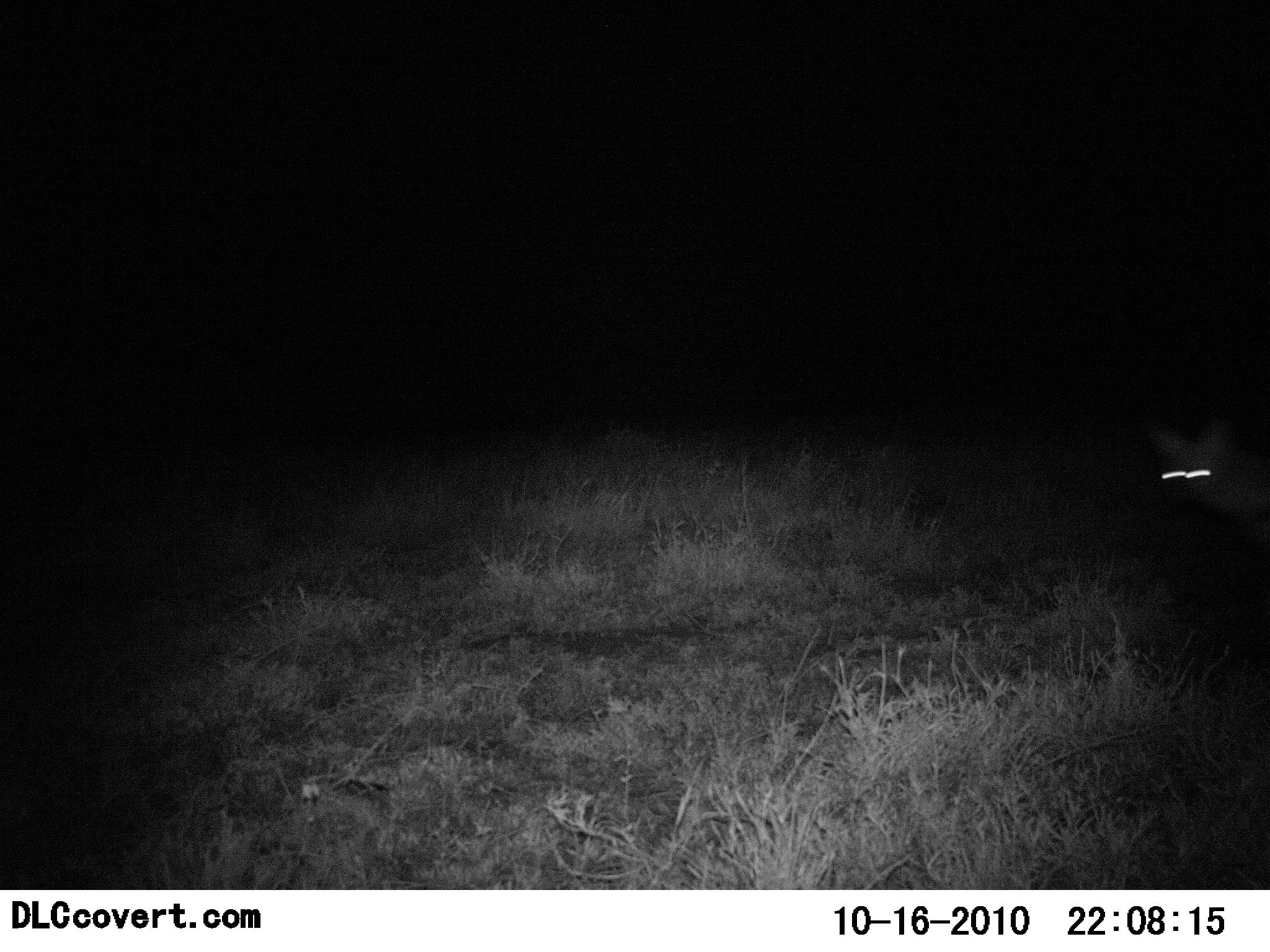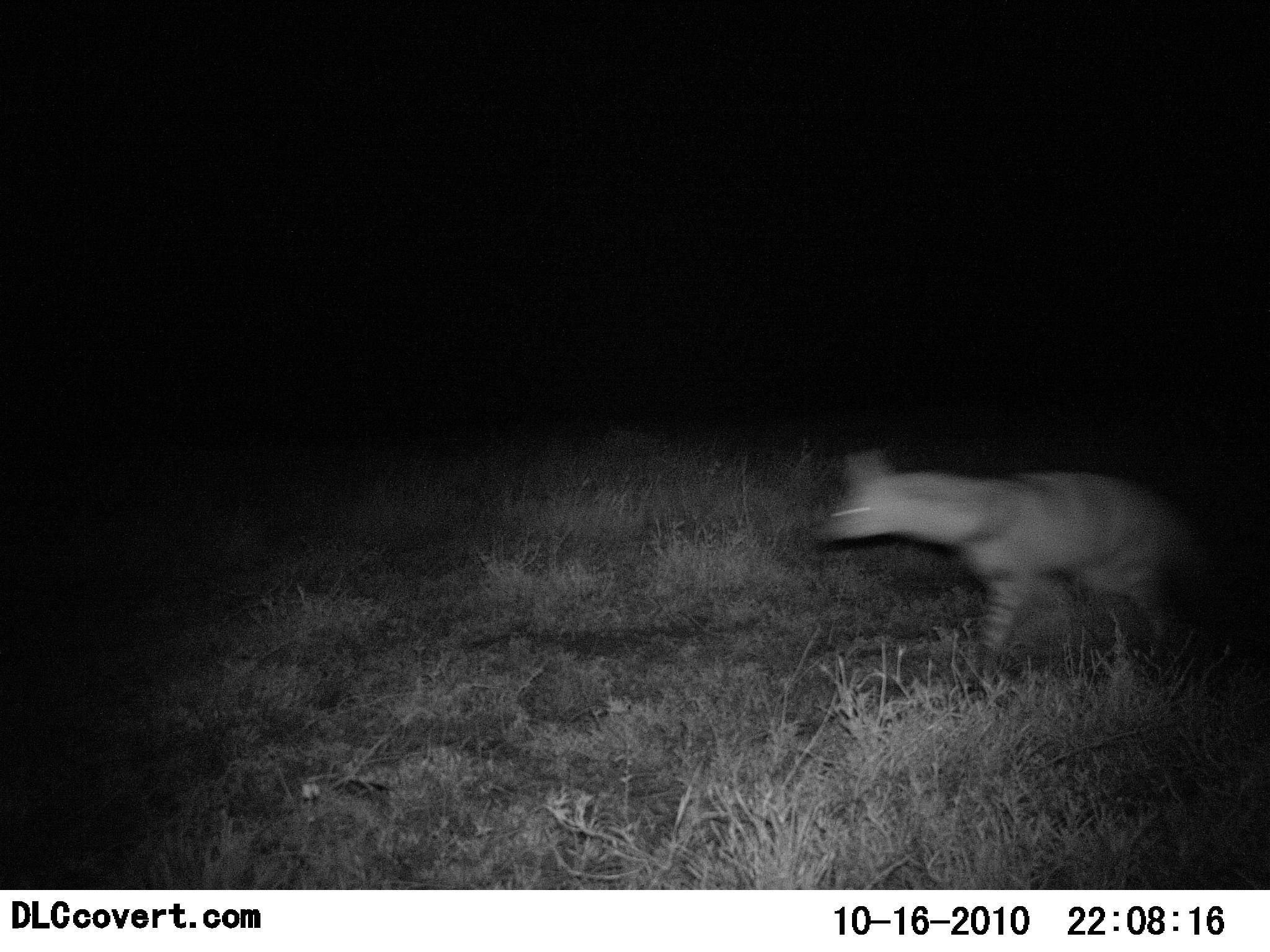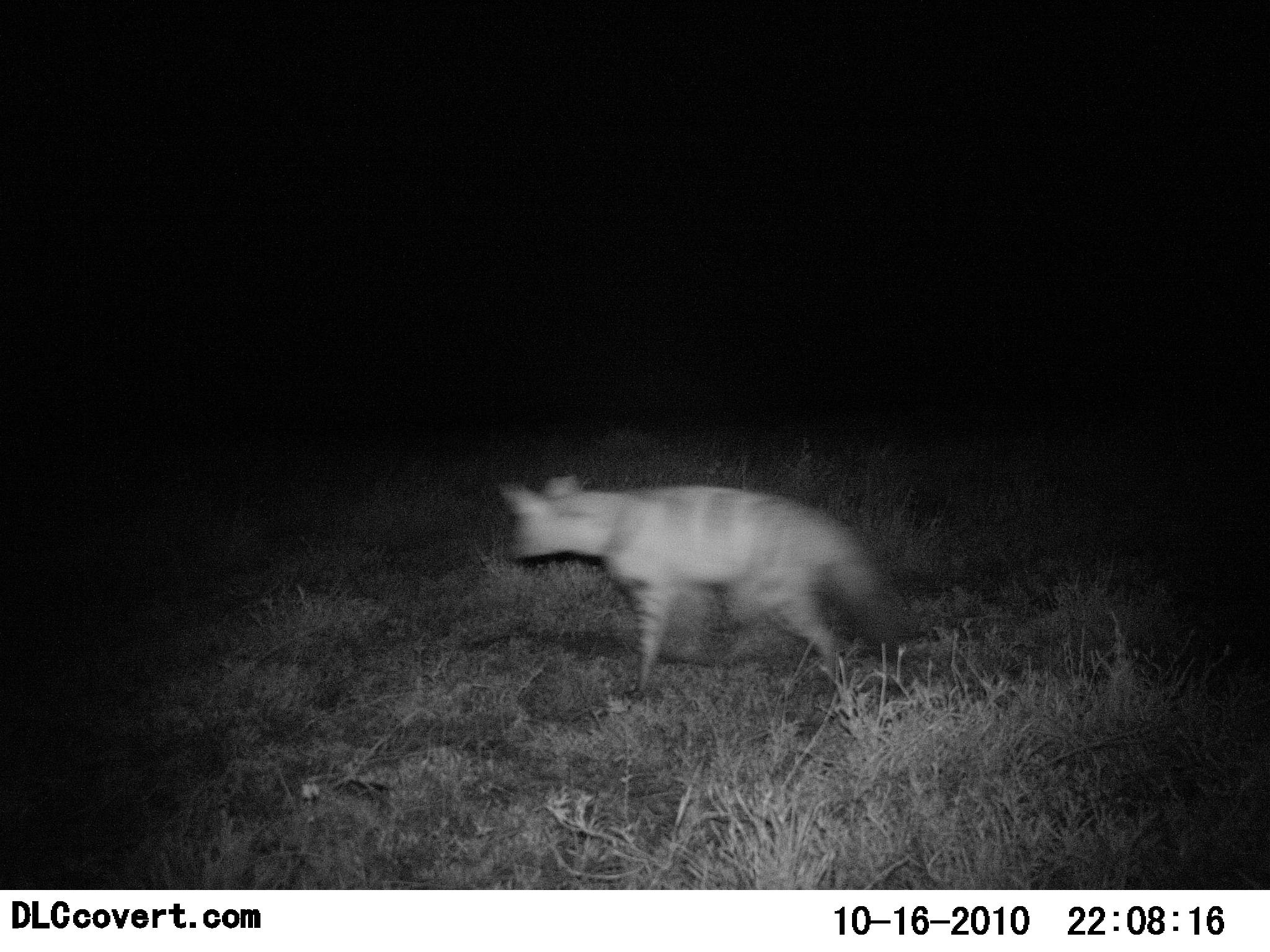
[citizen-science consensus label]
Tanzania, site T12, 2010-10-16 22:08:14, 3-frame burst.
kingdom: Animalia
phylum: Chordata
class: Mammalia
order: Carnivora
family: Hyaenidae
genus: Hyaena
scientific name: Hyaena hyaena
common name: striped hyena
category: hyenastriped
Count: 1.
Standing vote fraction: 0%.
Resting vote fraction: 0%.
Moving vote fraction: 100%.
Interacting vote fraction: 0%.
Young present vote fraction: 0%.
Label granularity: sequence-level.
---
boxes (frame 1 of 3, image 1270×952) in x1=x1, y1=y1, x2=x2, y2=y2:
animal: x1=1149, y1=421, x2=1270, y2=535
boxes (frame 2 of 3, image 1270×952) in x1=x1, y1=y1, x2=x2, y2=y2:
animal: x1=807, y1=451, x2=1216, y2=693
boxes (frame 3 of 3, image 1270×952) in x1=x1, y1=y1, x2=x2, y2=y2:
animal: x1=498, y1=475, x2=911, y2=698